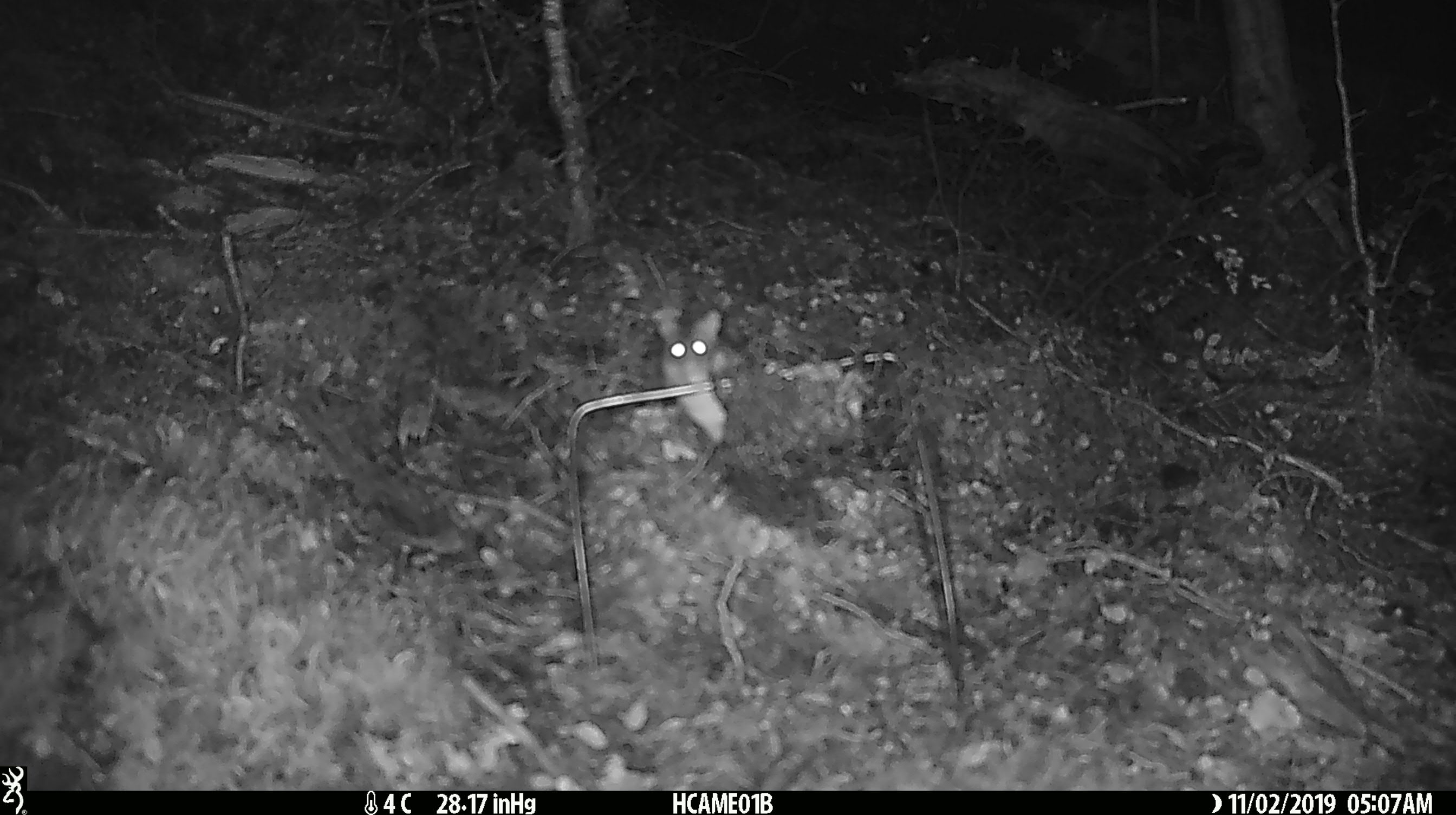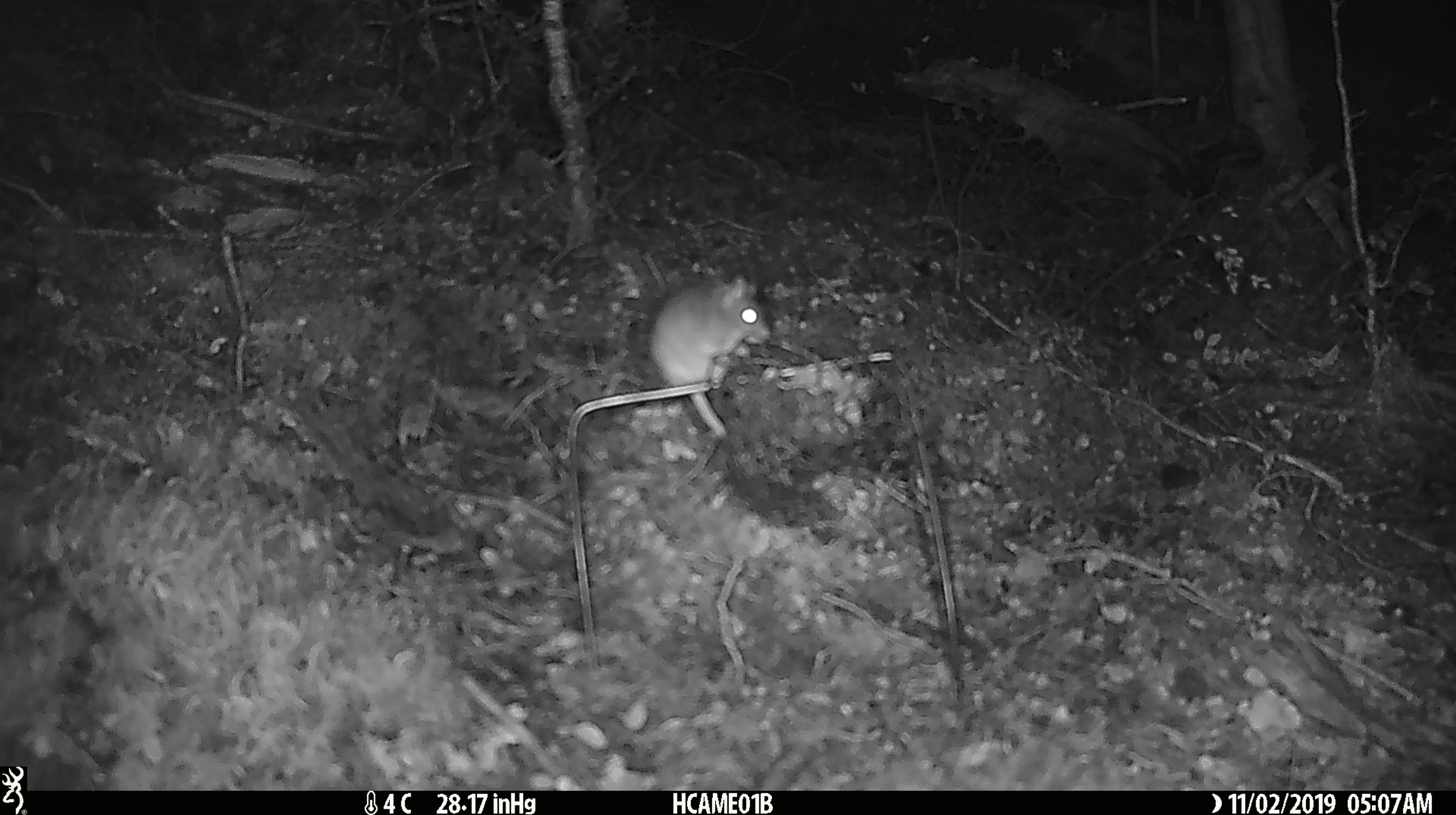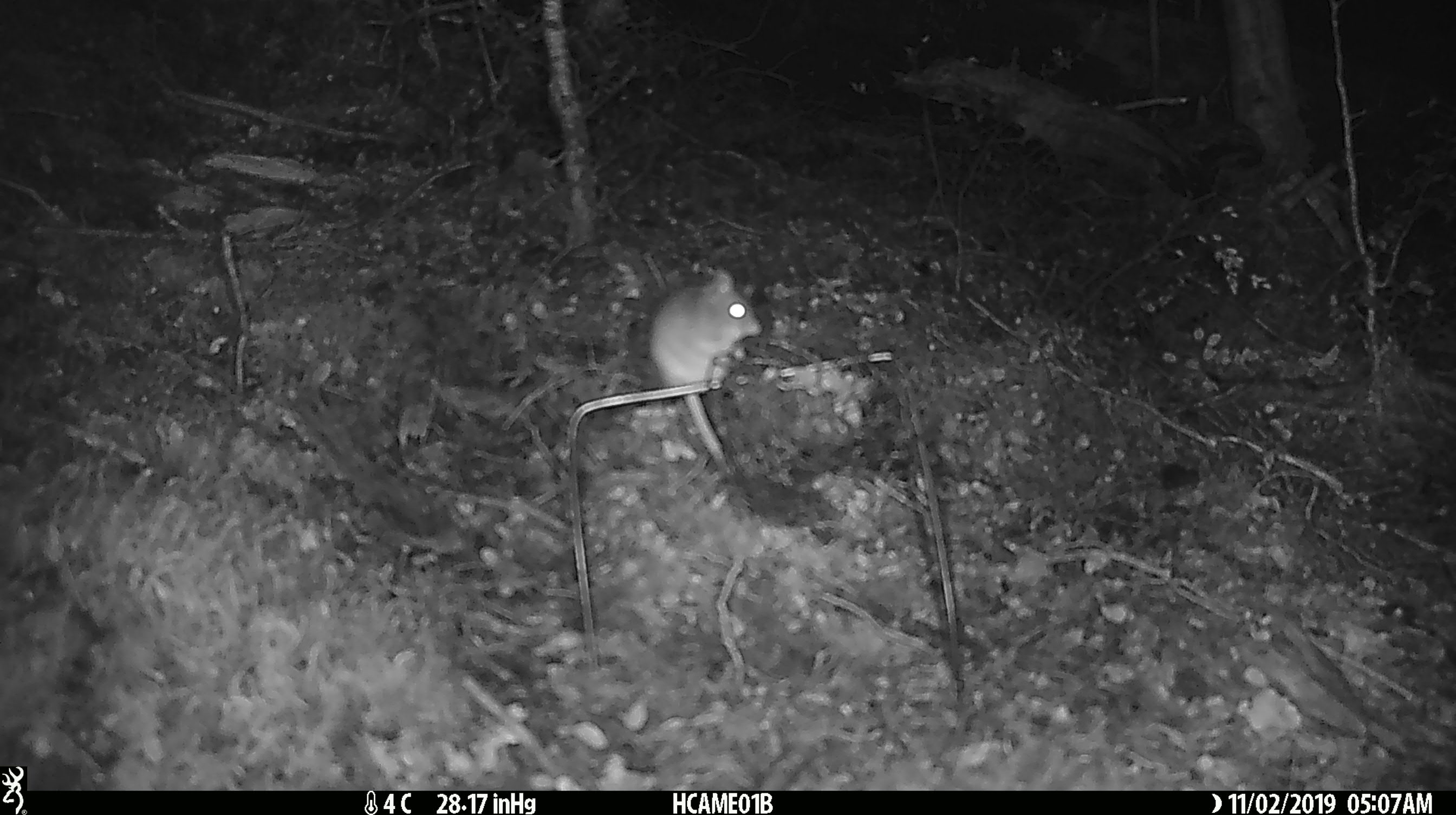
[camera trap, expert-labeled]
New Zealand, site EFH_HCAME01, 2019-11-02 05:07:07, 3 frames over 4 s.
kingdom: Animalia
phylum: Chordata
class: Mammalia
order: Rodentia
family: Muridae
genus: Mus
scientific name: Mus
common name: mouse